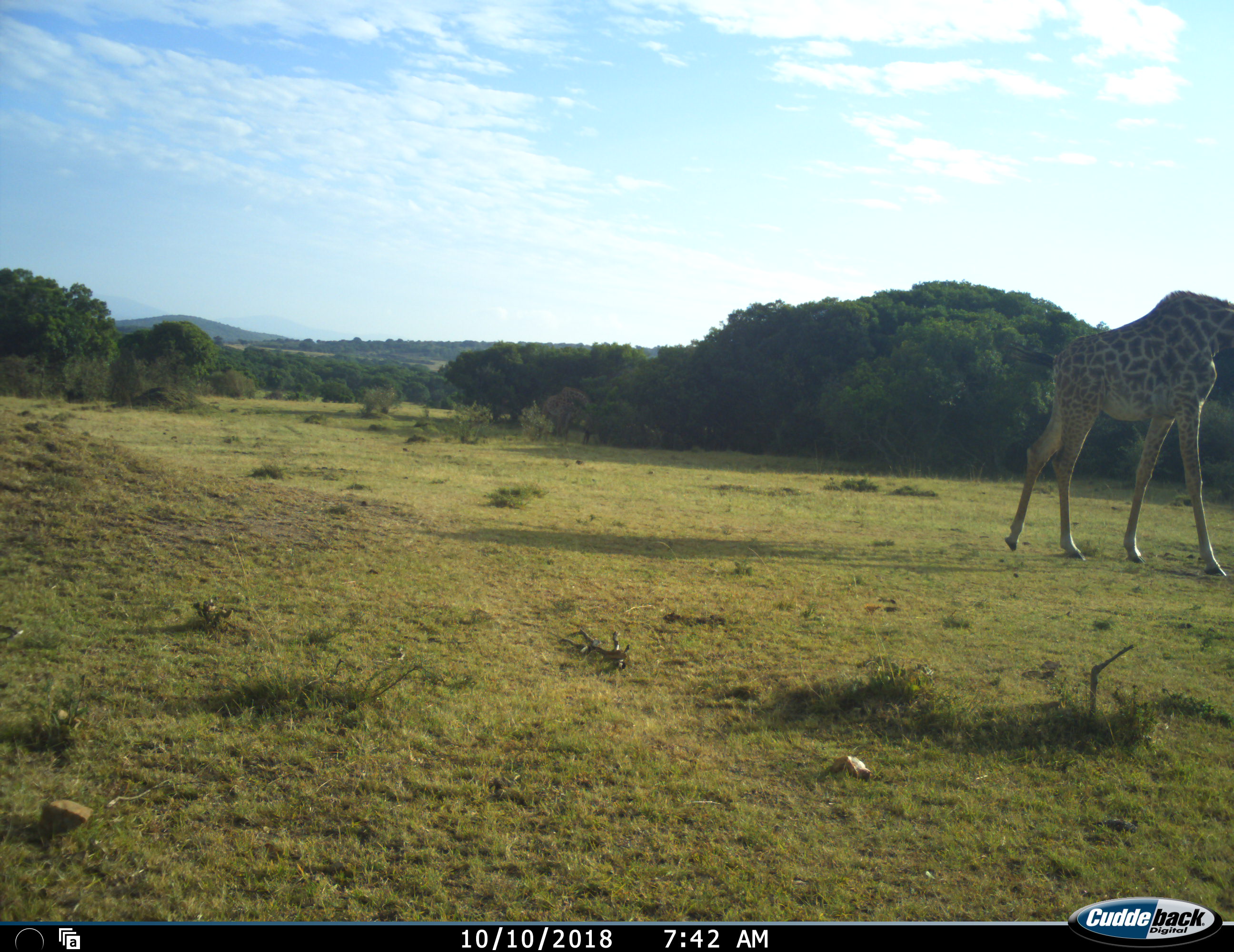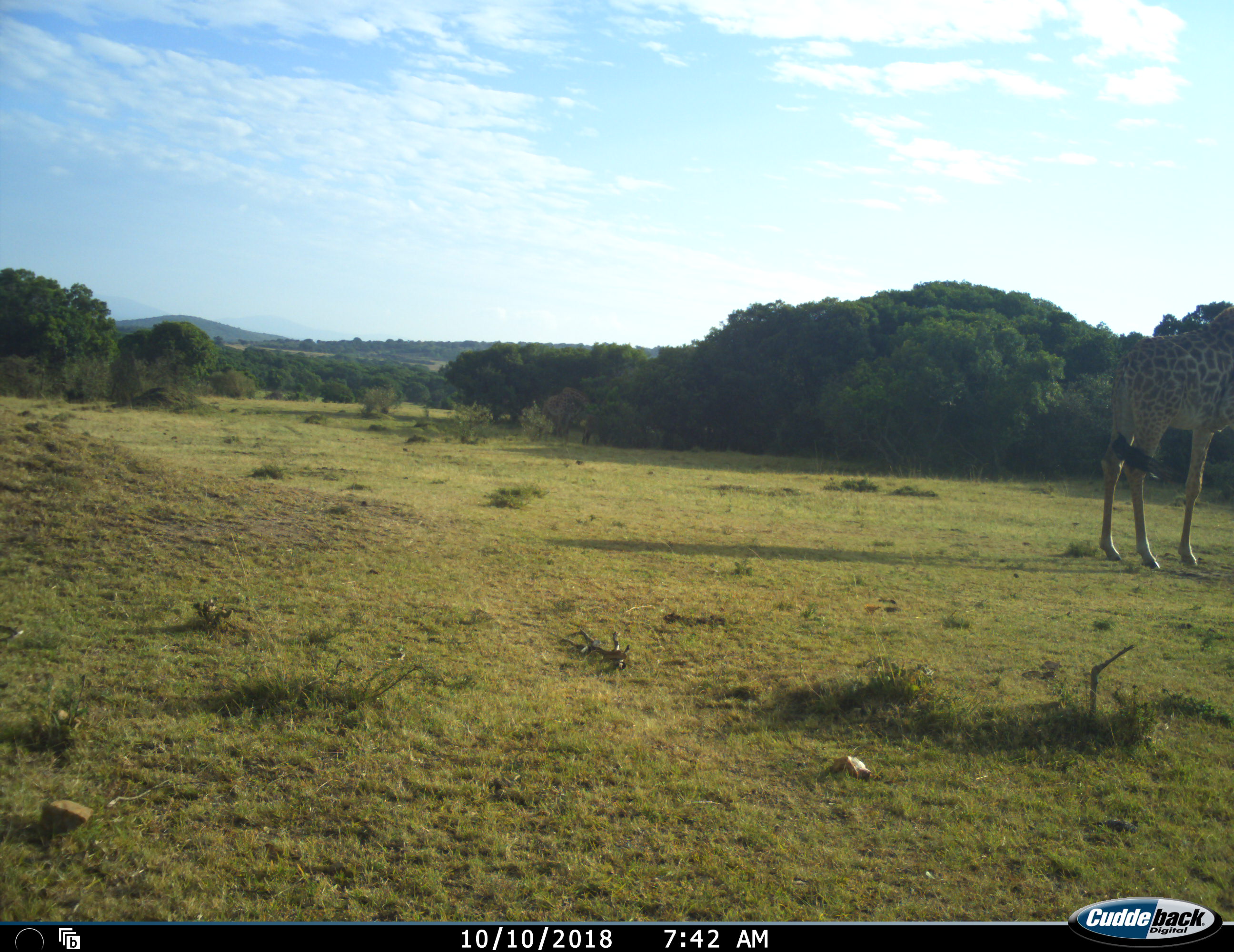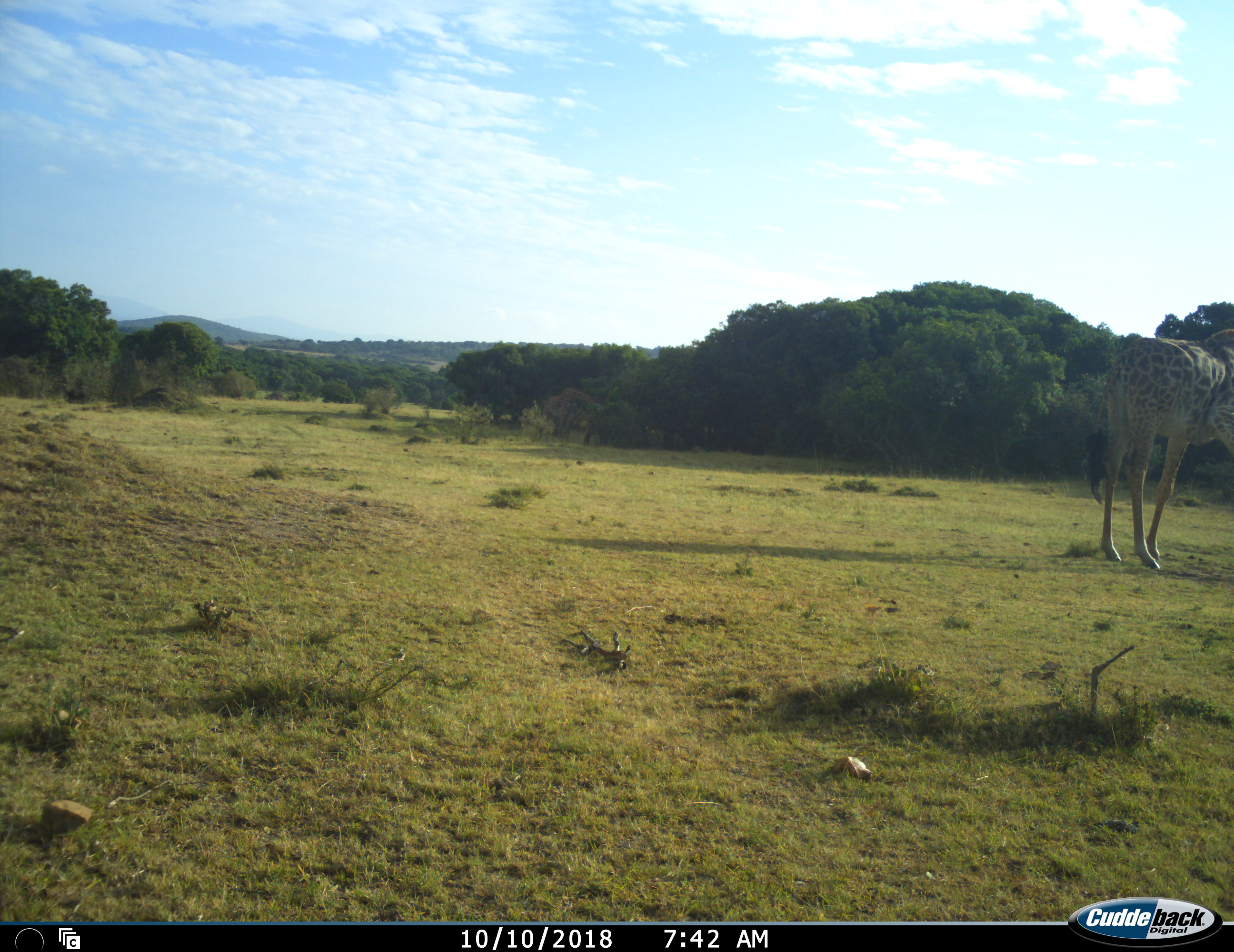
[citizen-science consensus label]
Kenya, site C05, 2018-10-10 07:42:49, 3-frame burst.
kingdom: Animalia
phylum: Chordata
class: Mammalia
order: Artiodactyla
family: Giraffidae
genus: Giraffa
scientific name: Giraffa camelopardalis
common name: giraffe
Giraffe (Giraffa camelopardalis), count 1. Behavior (volunteer vote fractions): standing 50%, resting 0%, moving 70%, interacting 0%. Young present (vote fraction): 0%. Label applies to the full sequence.